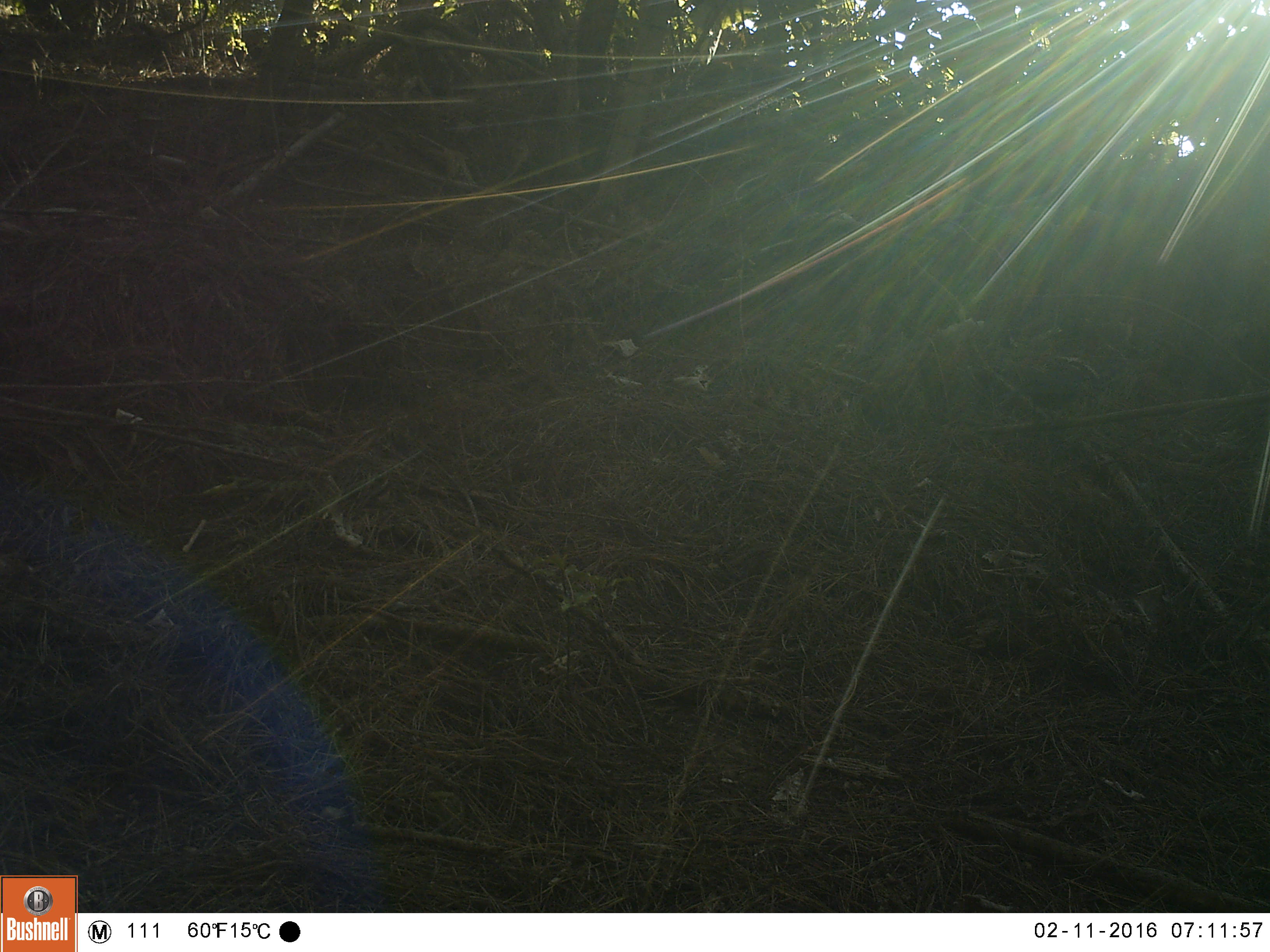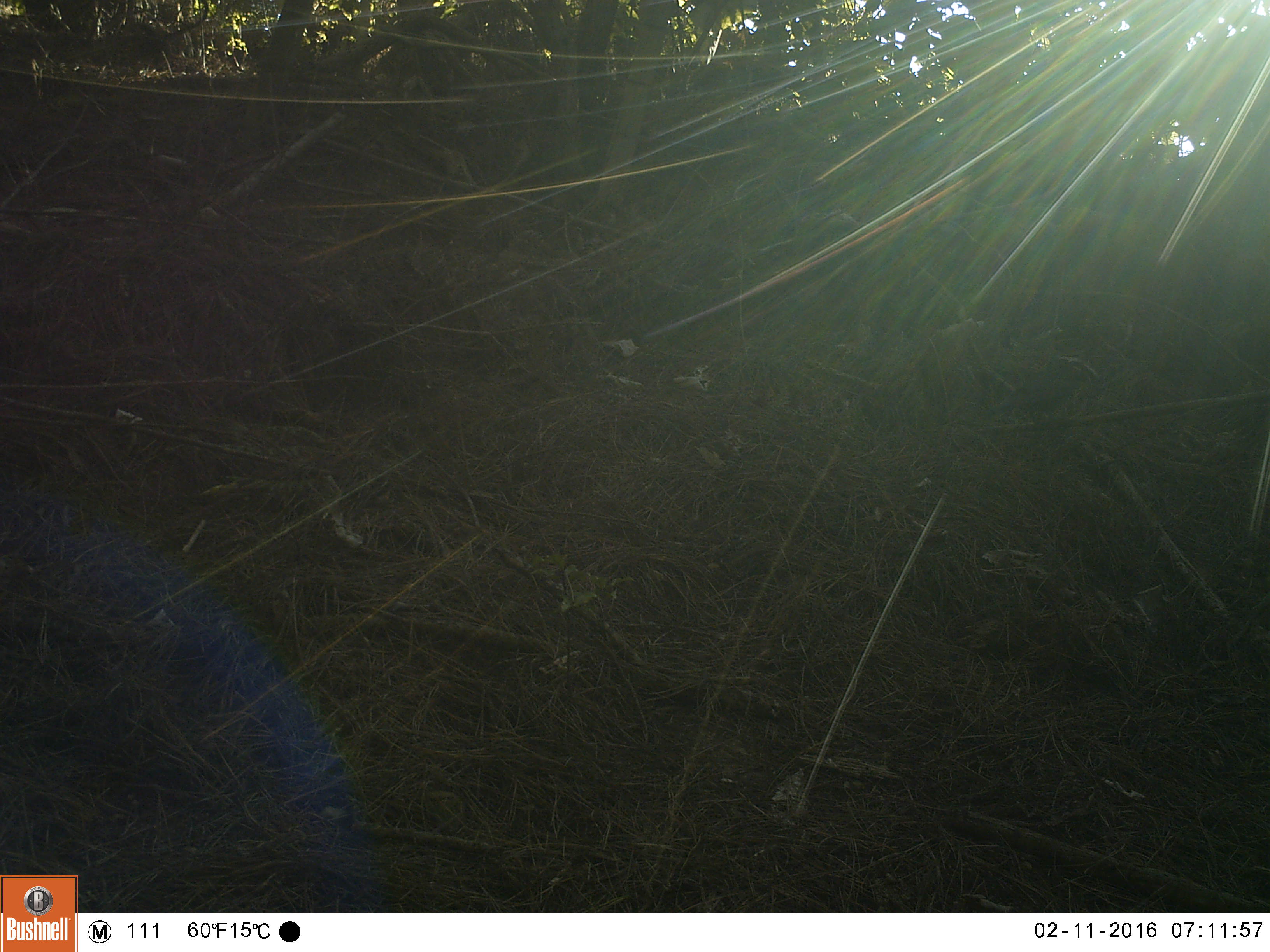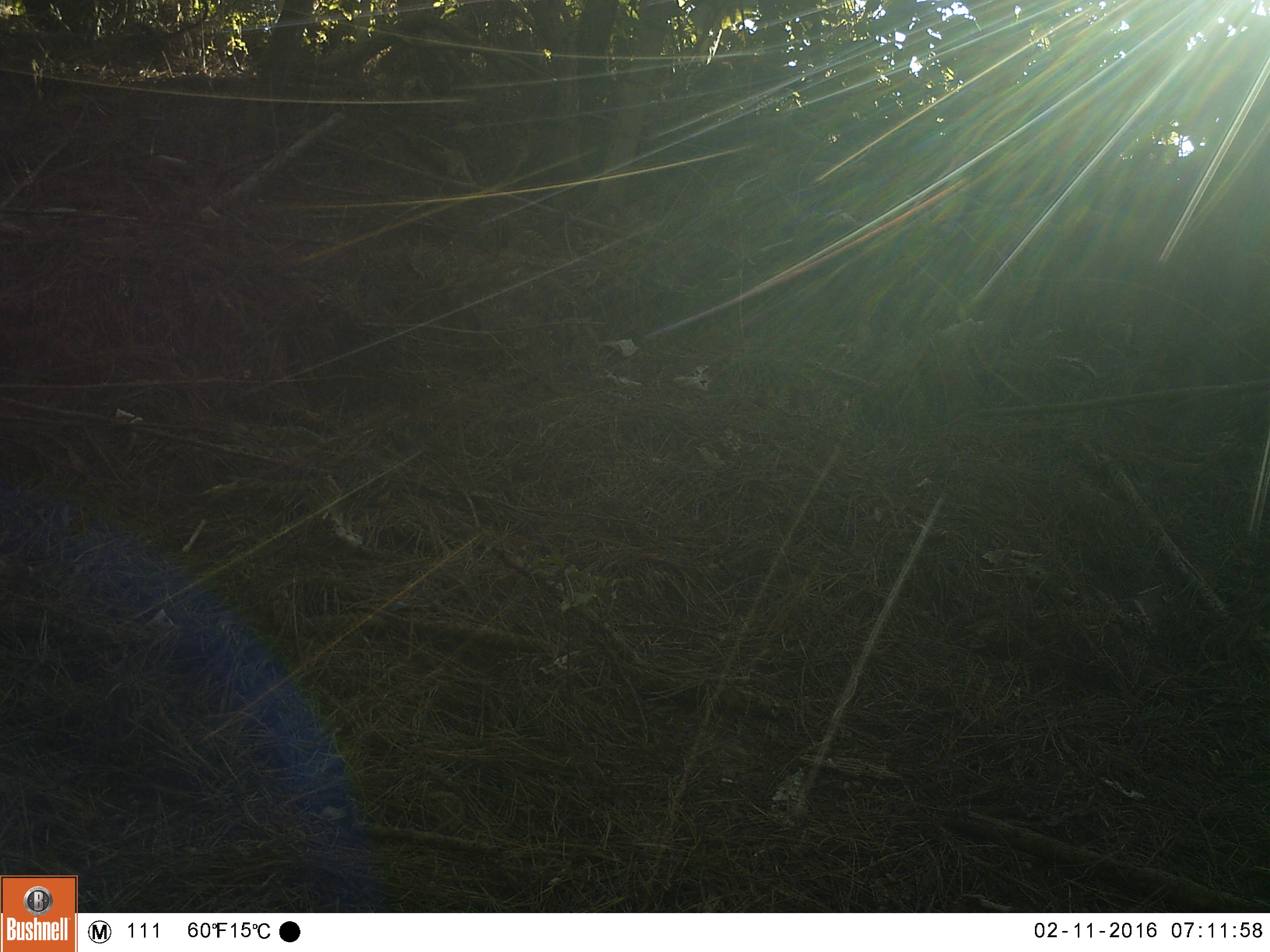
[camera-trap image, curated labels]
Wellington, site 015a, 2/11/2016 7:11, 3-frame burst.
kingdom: Animalia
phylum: Chordata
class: Aves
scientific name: Aves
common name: bird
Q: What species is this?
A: Bird (Aves).